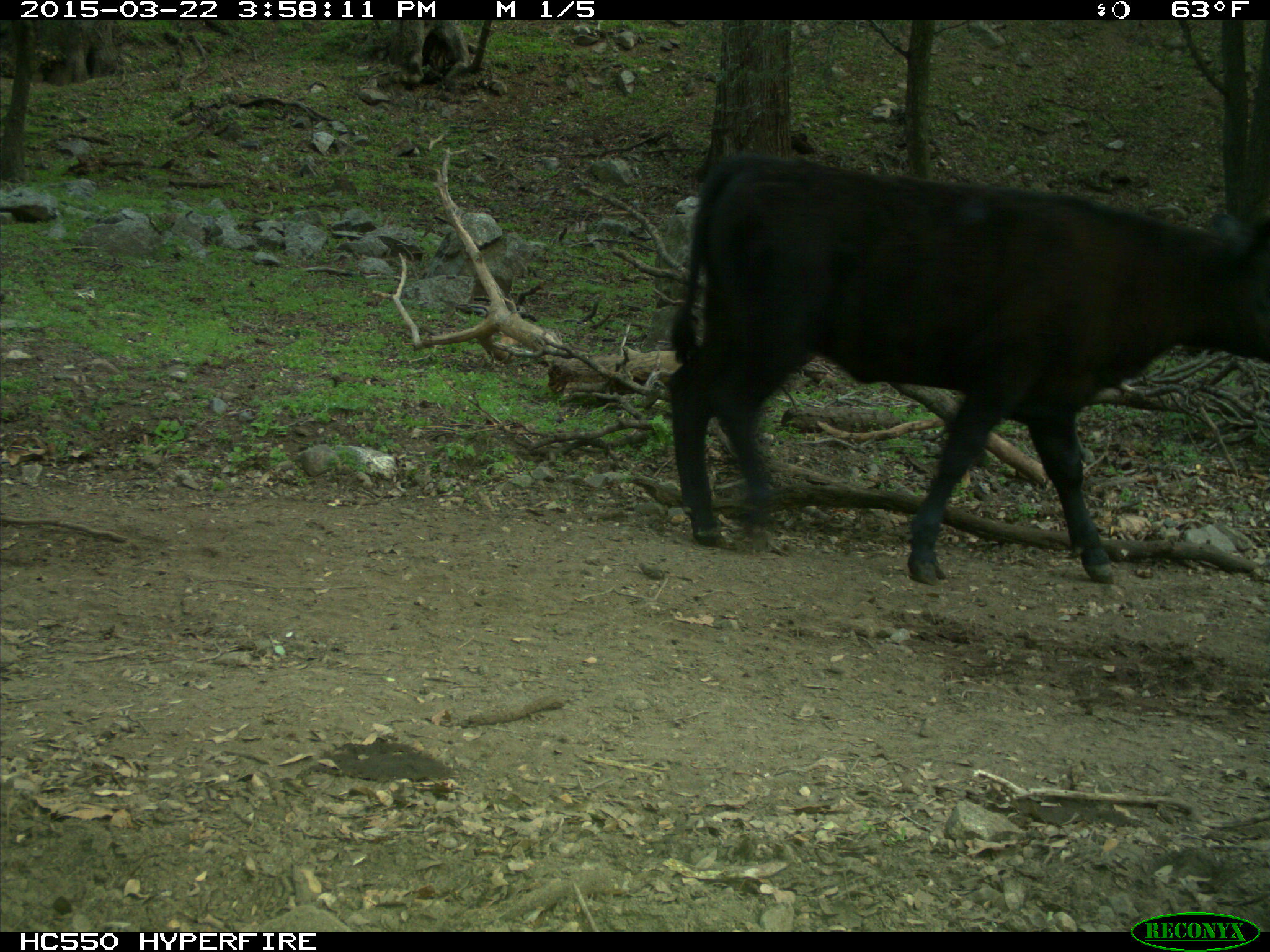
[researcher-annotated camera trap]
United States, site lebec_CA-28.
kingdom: Animalia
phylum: Chordata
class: Mammalia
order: Artiodactyla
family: Bovidae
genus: Bos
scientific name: Bos taurus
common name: domestic cow